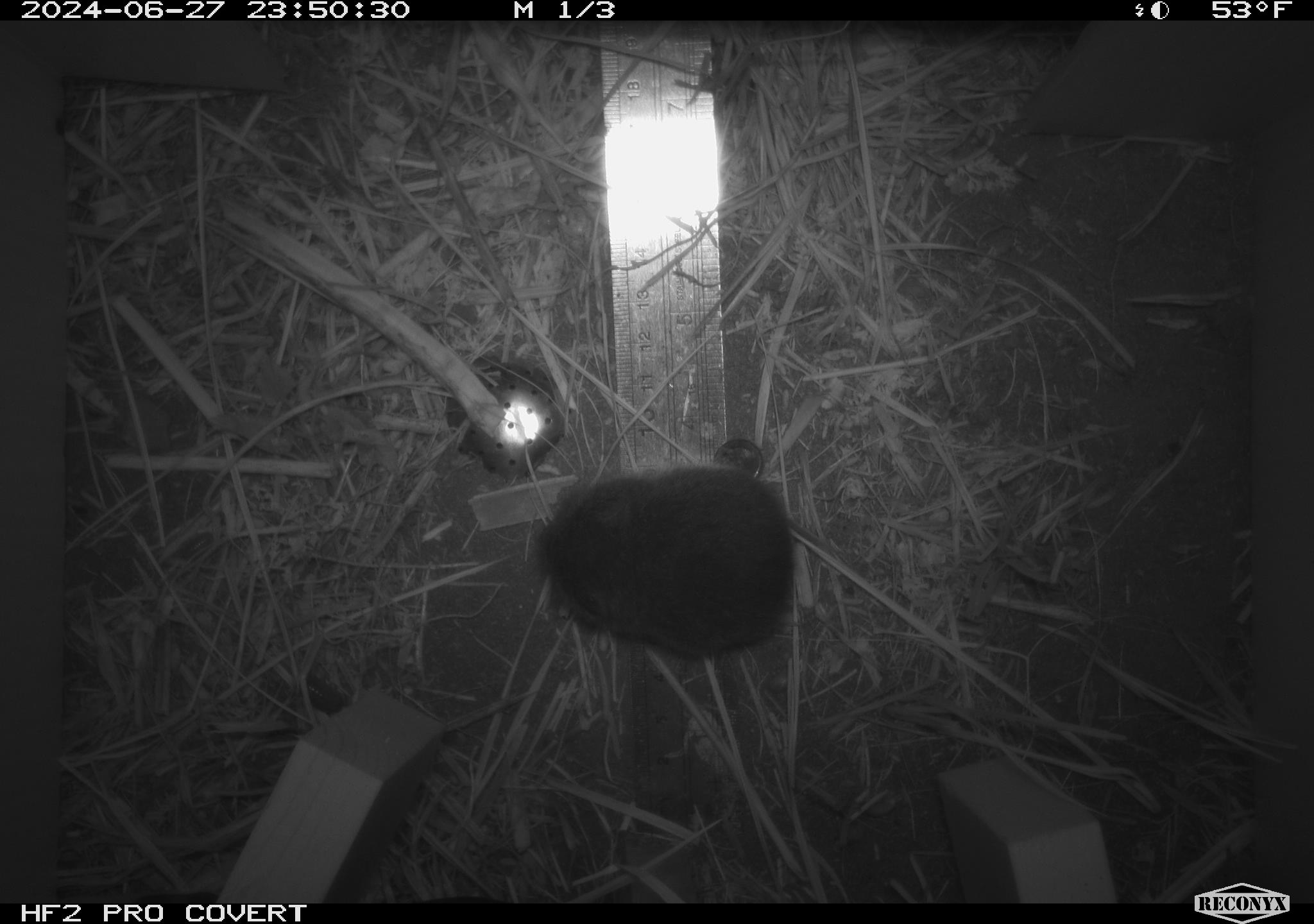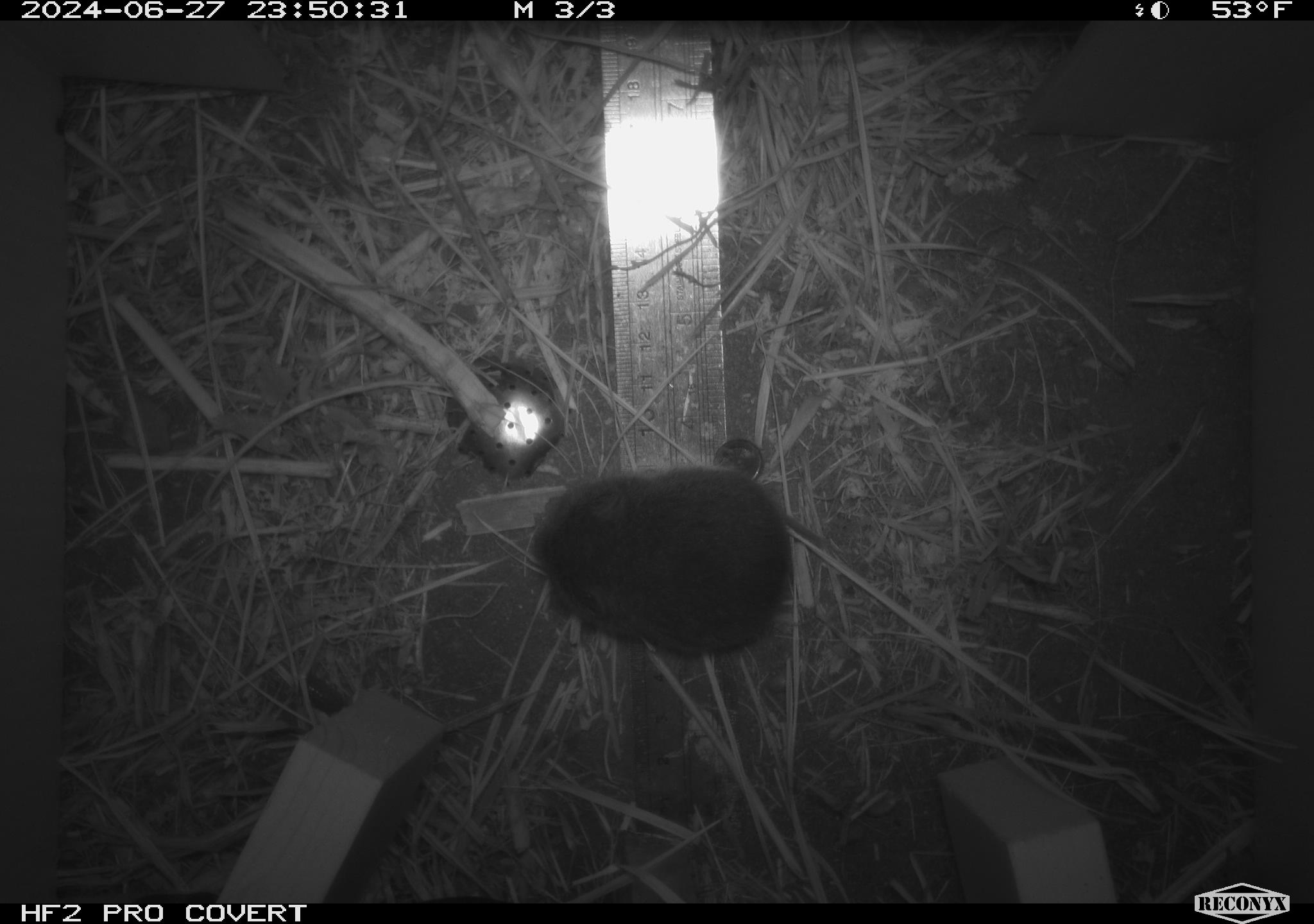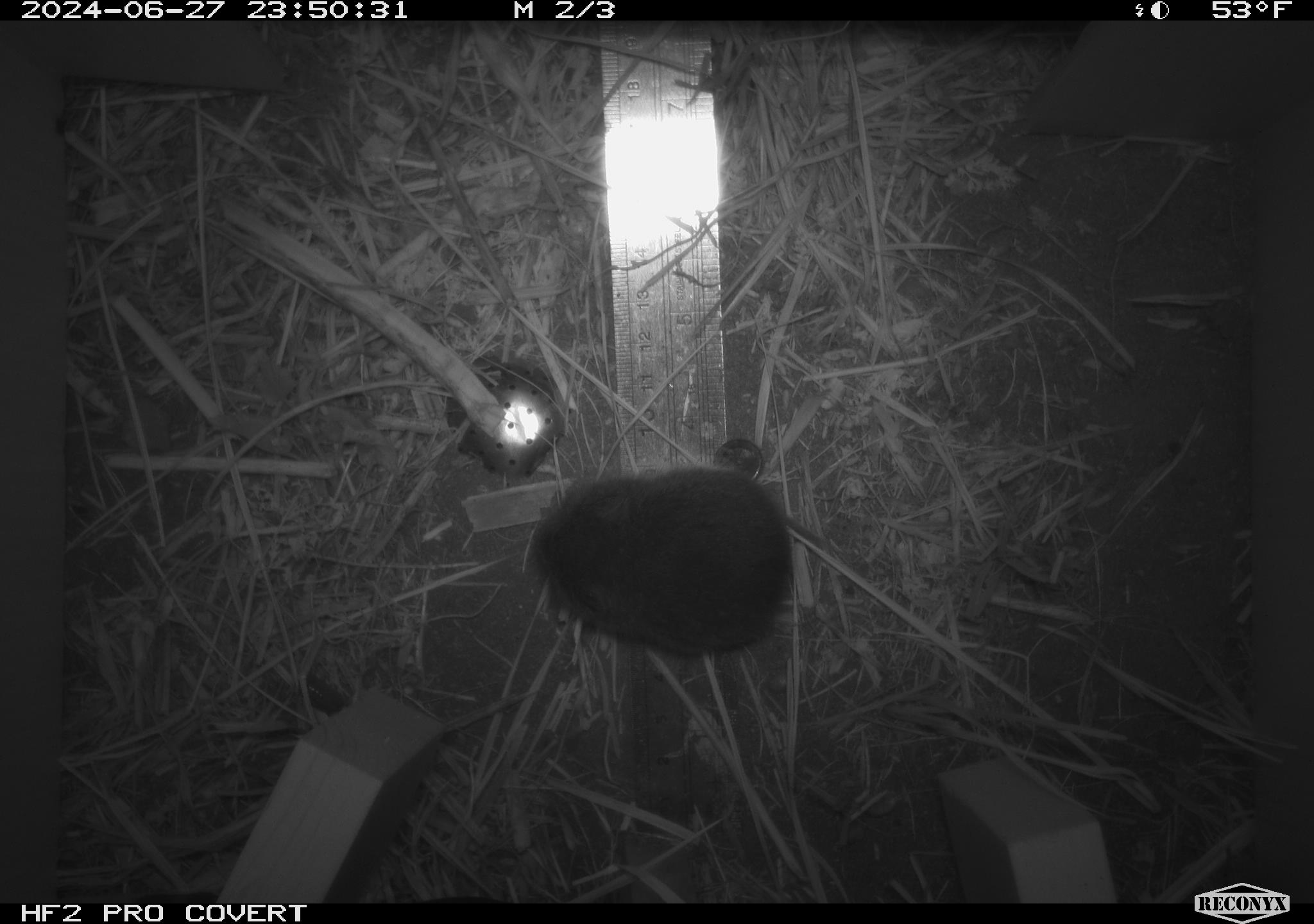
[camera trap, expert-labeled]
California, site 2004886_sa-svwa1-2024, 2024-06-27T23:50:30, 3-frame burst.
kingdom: Animalia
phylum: Chordata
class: Mammalia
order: Rodentia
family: Cricetidae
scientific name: Arvicolinae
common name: voles, lemmings, and muskrats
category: arvicolinae subfamily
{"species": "arvicolinae subfamily (voles, lemmings, and muskrats) (Arvicolinae)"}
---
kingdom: Animalia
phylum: Arthropoda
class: Malacostraca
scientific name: Malacostraca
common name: amphipods, crabs, isopods, krill, lobsters and shrimps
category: malacostracan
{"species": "malacostracan (amphipods, crabs, isopods, krill, lobsters and shrimps) (Malacostraca)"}